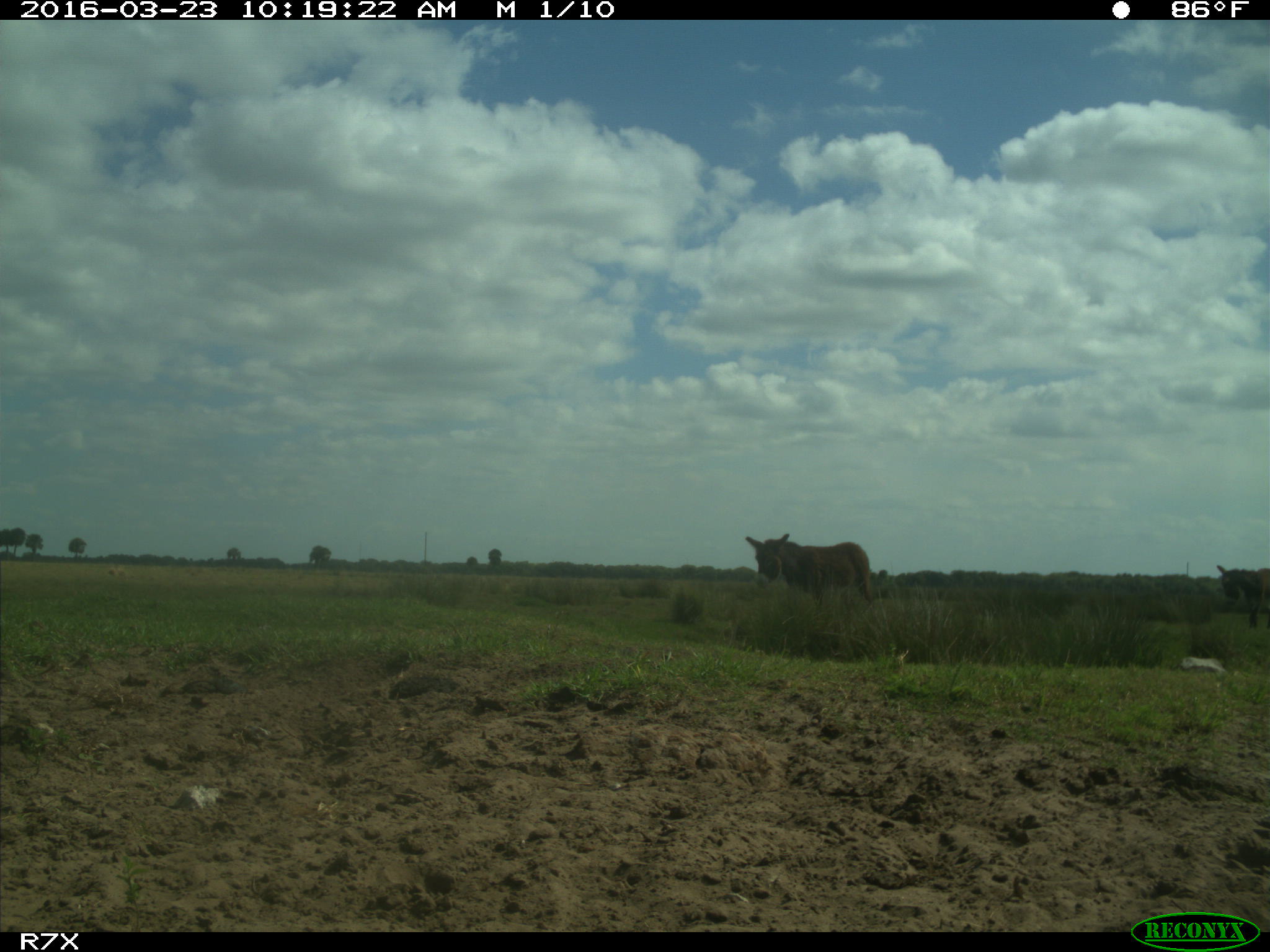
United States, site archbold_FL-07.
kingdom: Animalia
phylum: Chordata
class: Mammalia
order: Artiodactyla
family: Bovidae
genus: Bos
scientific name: Bos taurus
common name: domestic cow